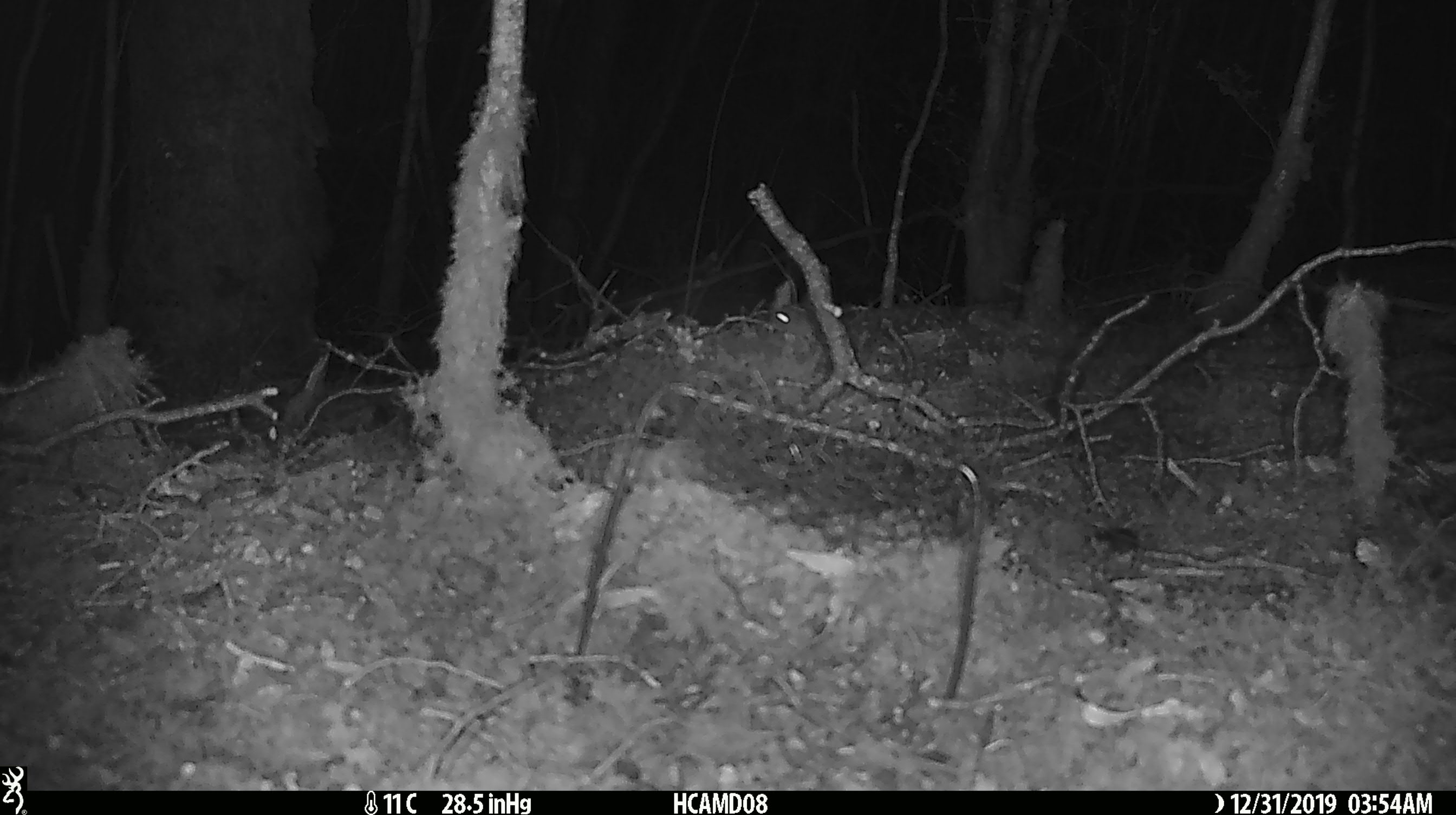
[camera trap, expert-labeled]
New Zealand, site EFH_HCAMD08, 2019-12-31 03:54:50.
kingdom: Animalia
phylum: Chordata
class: Mammalia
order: Rodentia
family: Muridae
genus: Mus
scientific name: Mus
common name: mouse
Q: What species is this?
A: Mouse (Mus).